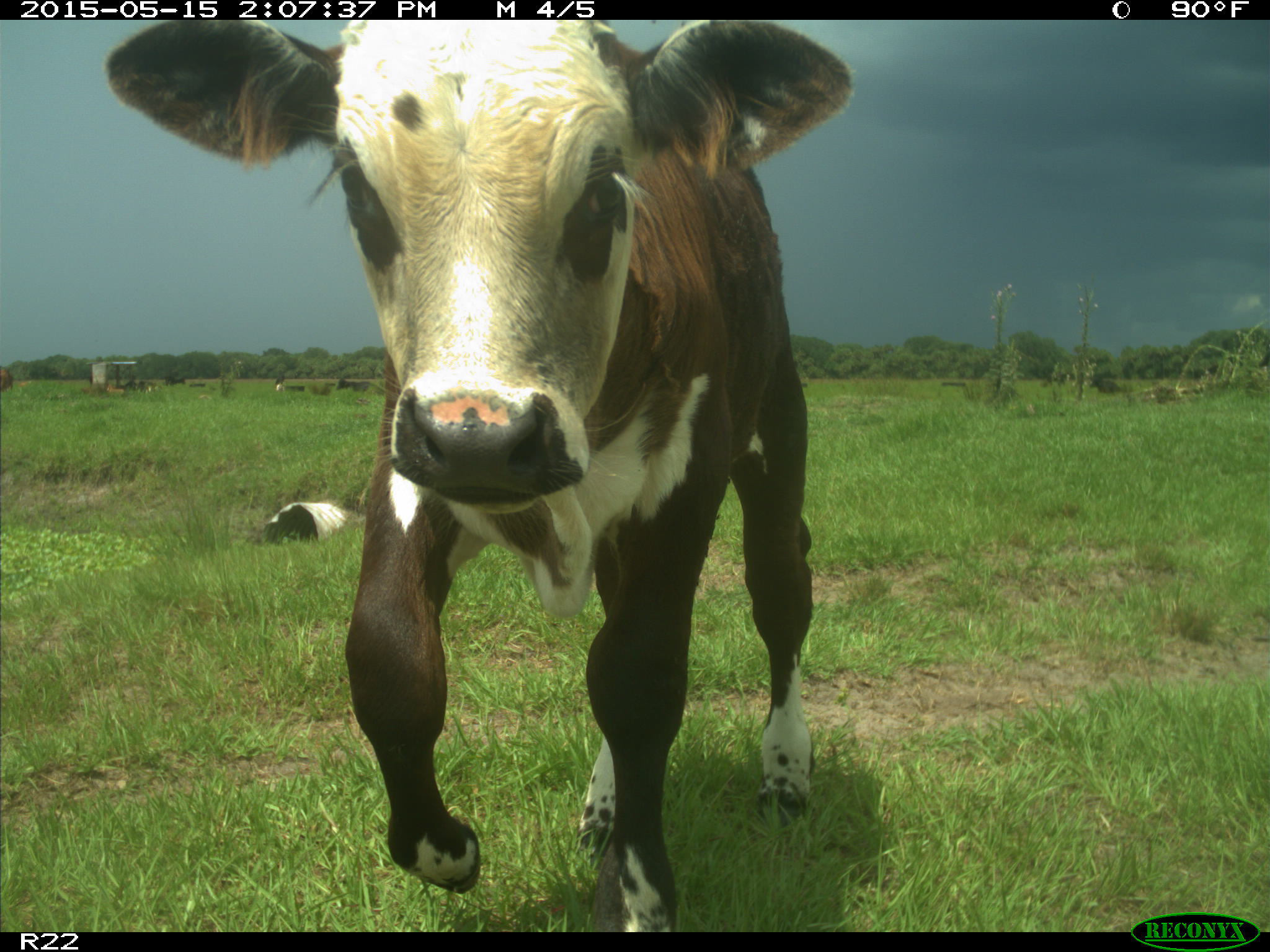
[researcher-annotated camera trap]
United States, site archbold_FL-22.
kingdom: Animalia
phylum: Chordata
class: Mammalia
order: Artiodactyla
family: Bovidae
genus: Bos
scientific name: Bos taurus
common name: domestic cow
Bos taurus (domestic cow).